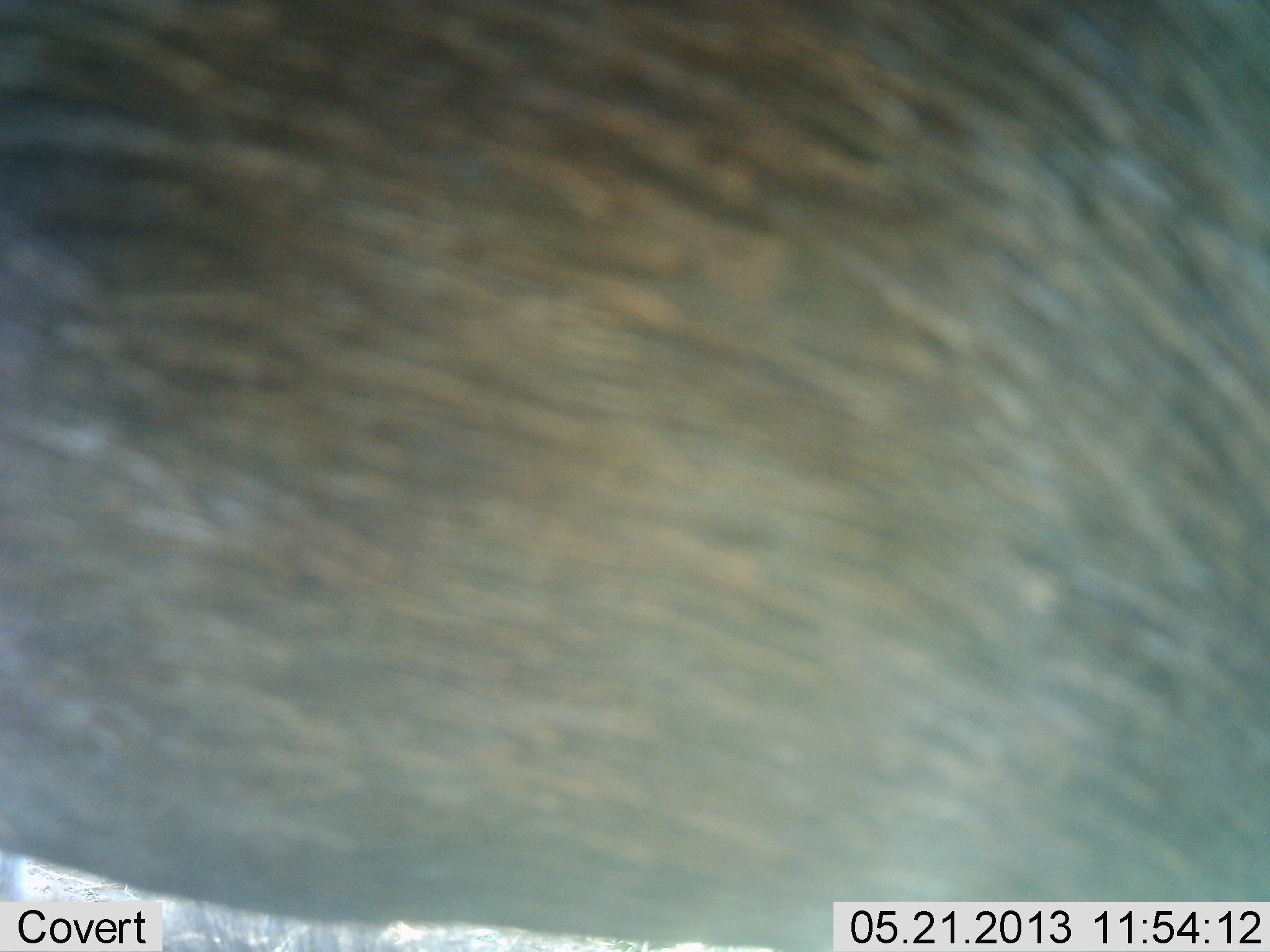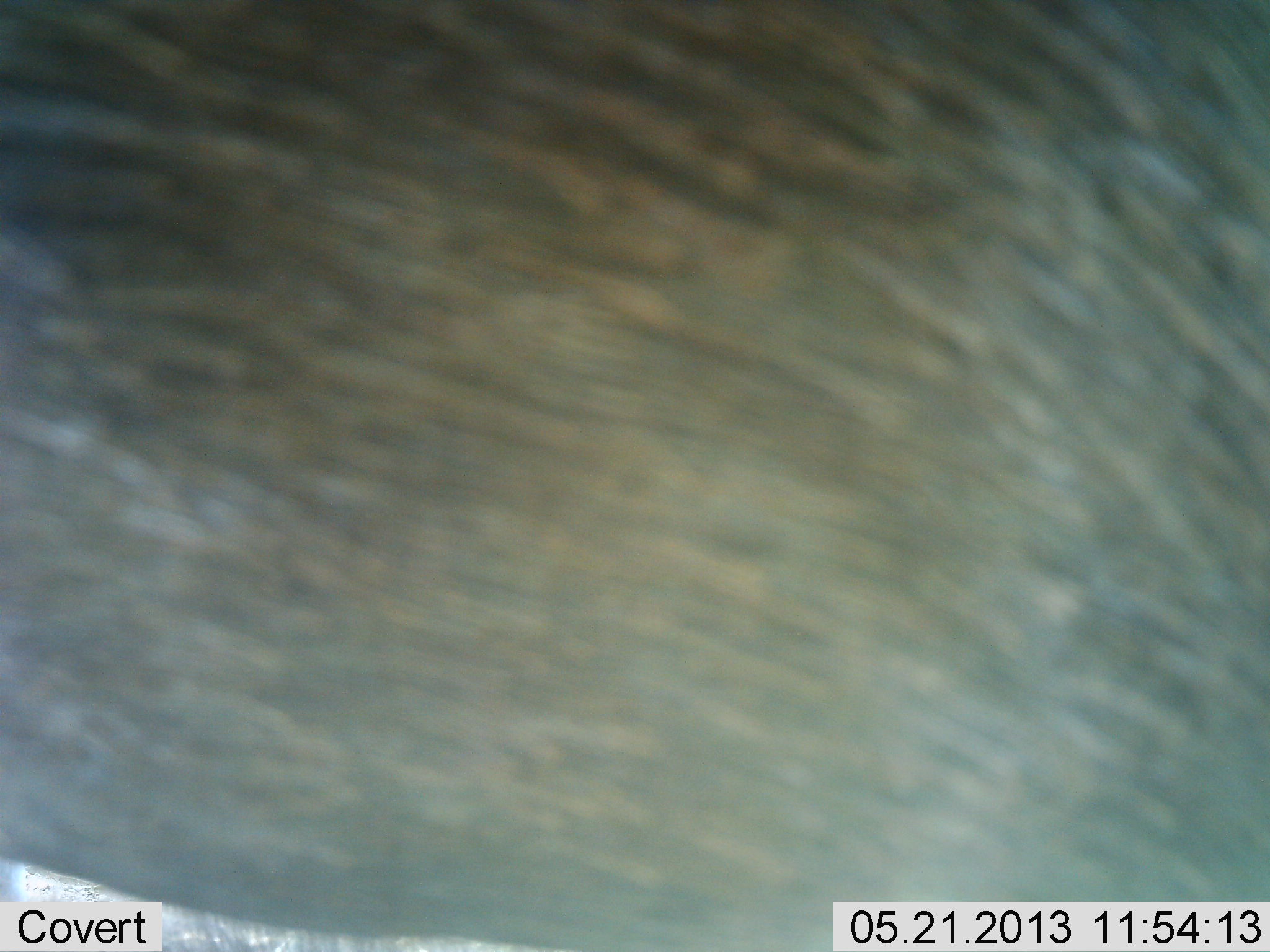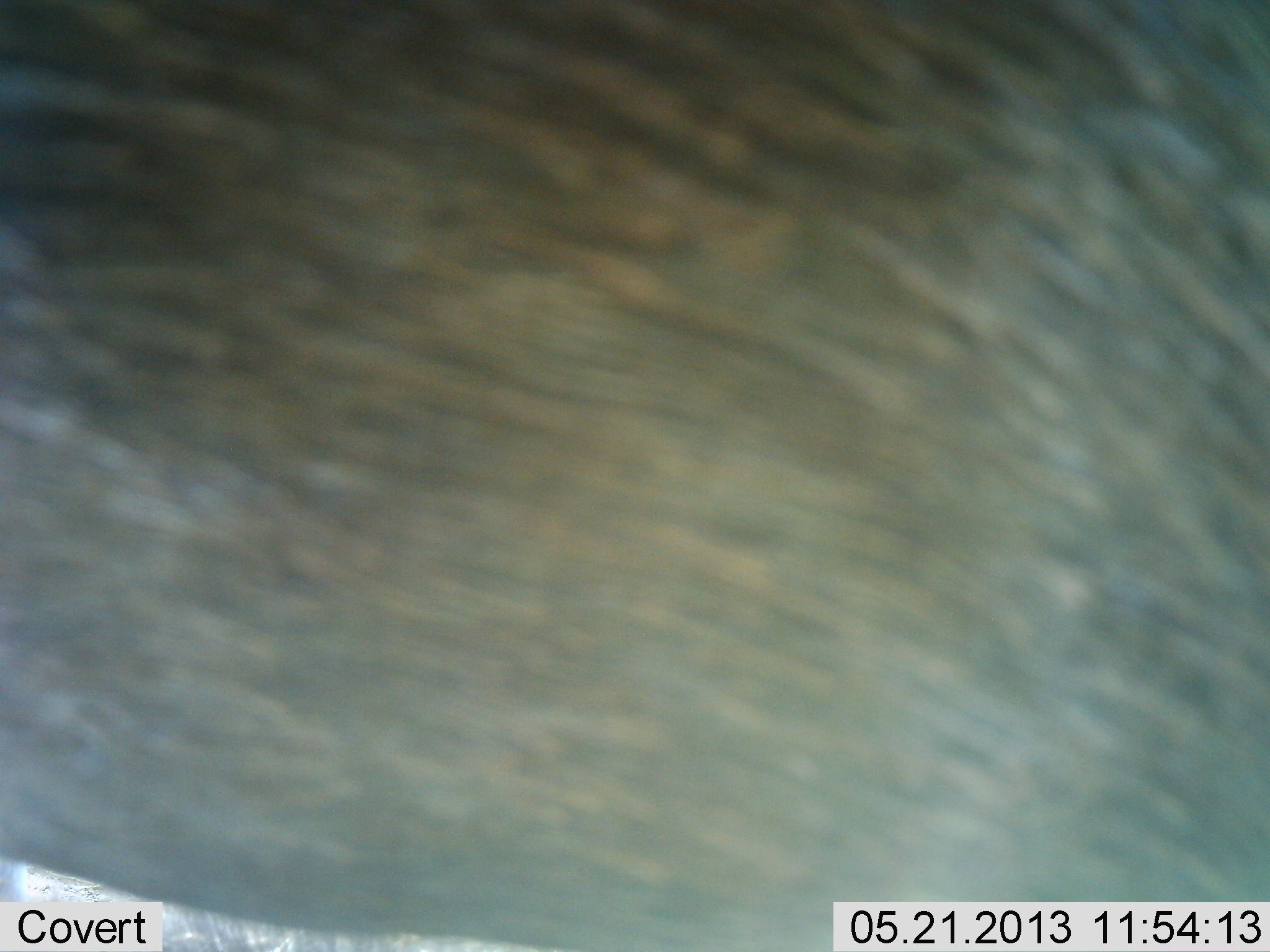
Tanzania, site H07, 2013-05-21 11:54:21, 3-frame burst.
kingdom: Animalia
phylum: Chordata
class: Mammalia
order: Artiodactyla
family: Bovidae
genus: Connochaetes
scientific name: Connochaetes taurinus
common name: blue wildebeest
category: wildebeest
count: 1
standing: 100%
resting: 0%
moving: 0%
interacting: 0%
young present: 0%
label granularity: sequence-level